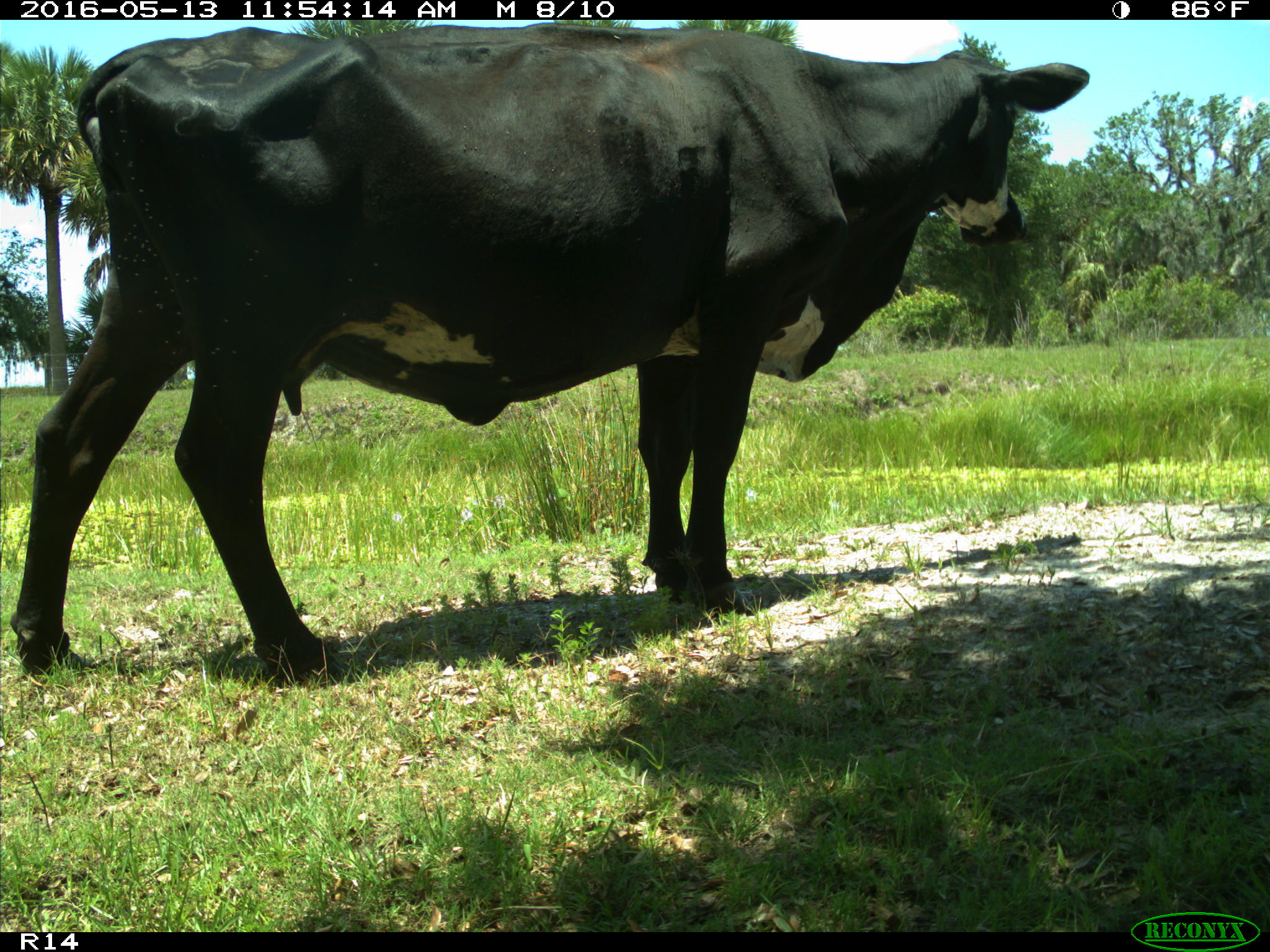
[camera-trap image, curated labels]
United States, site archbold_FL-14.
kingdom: Animalia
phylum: Chordata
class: Mammalia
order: Artiodactyla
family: Bovidae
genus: Bos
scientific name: Bos taurus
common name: domestic cow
Bos taurus (domestic cow).